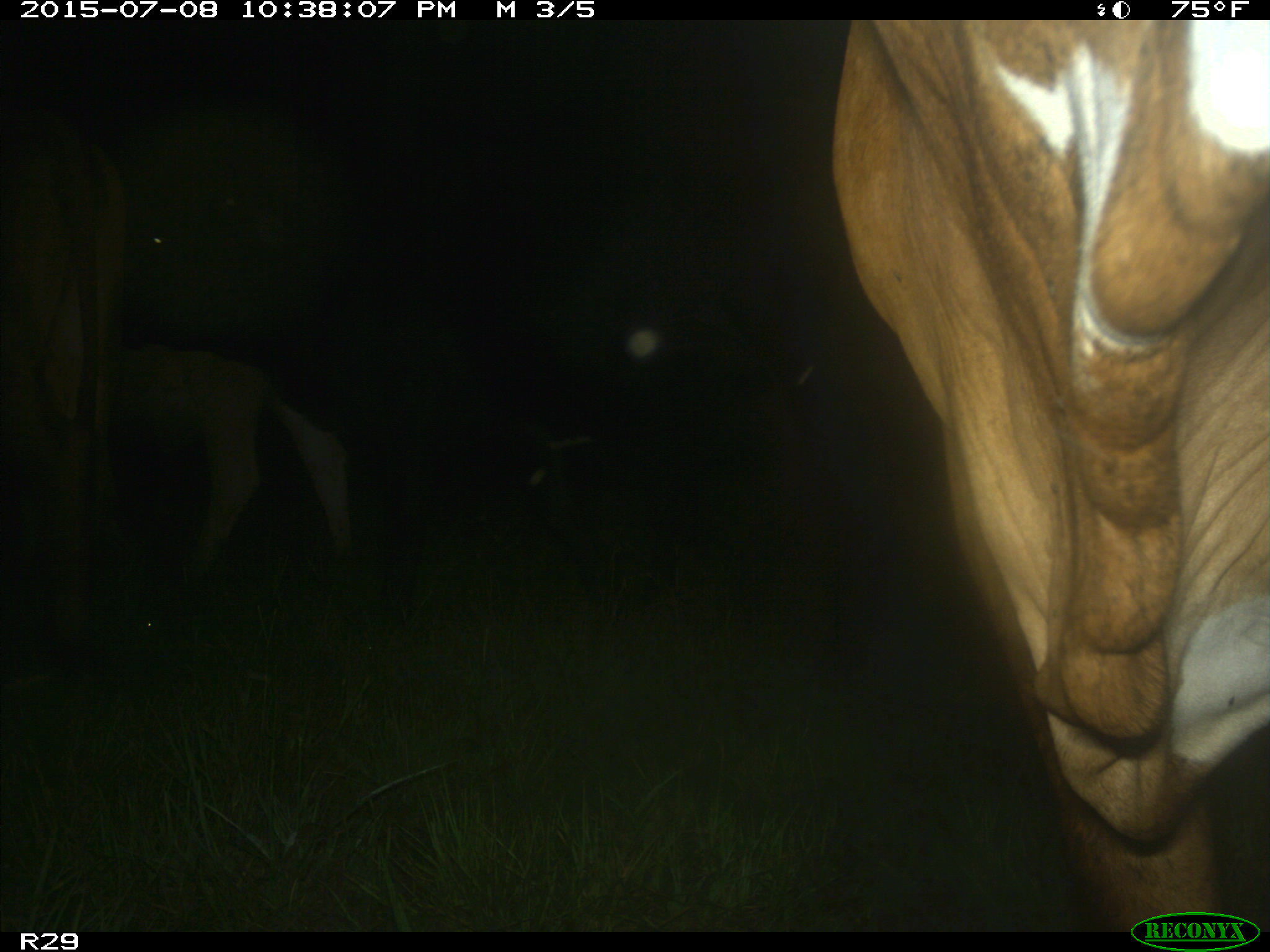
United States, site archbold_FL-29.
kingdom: Animalia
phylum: Chordata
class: Mammalia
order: Artiodactyla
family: Bovidae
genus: Bos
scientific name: Bos taurus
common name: domestic cow